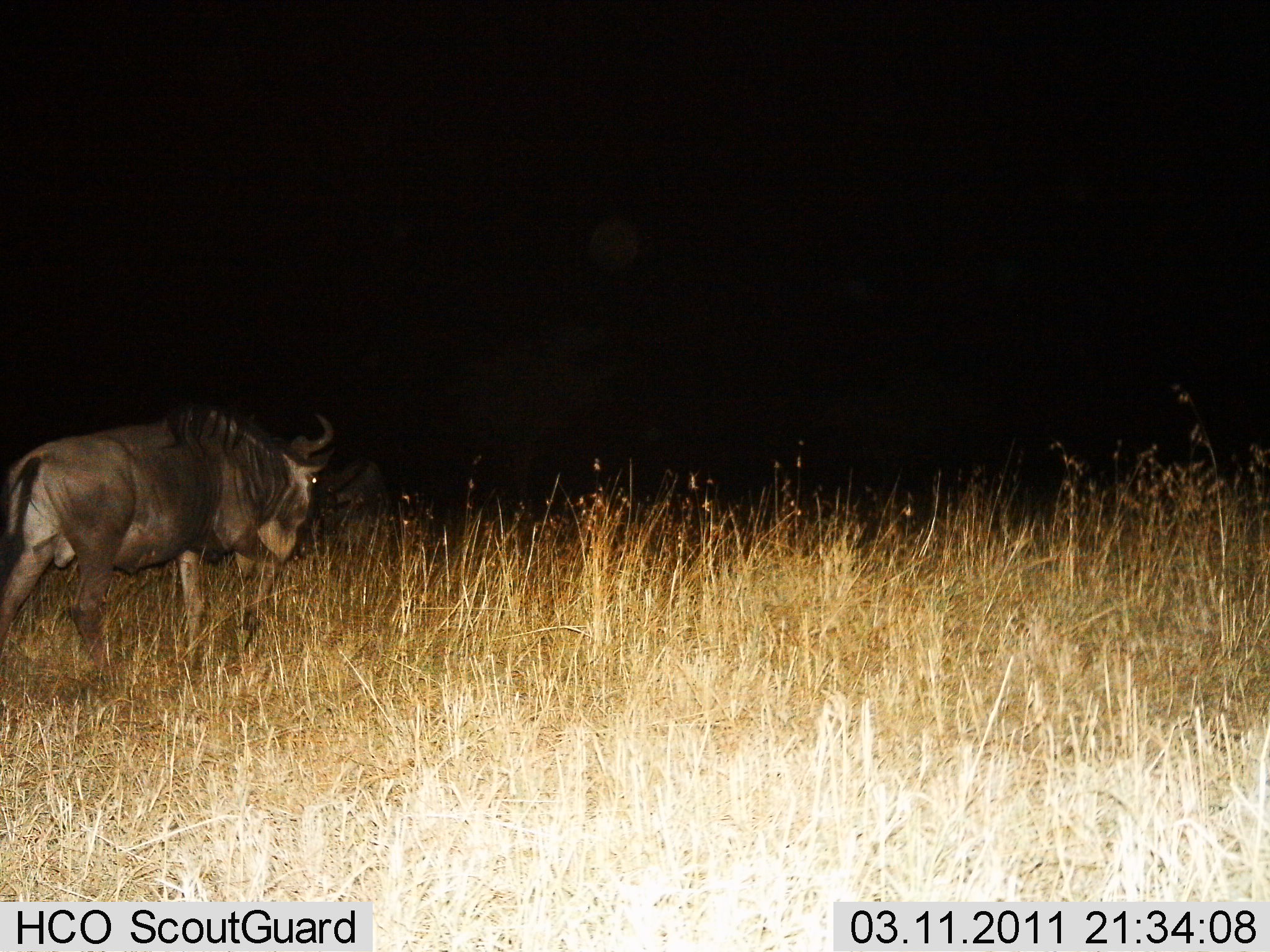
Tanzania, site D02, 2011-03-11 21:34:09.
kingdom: Animalia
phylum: Chordata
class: Mammalia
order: Artiodactyla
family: Bovidae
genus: Connochaetes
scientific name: Connochaetes taurinus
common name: blue wildebeest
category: wildebeest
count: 1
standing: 8%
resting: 0%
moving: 83%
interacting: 0%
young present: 0%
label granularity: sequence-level